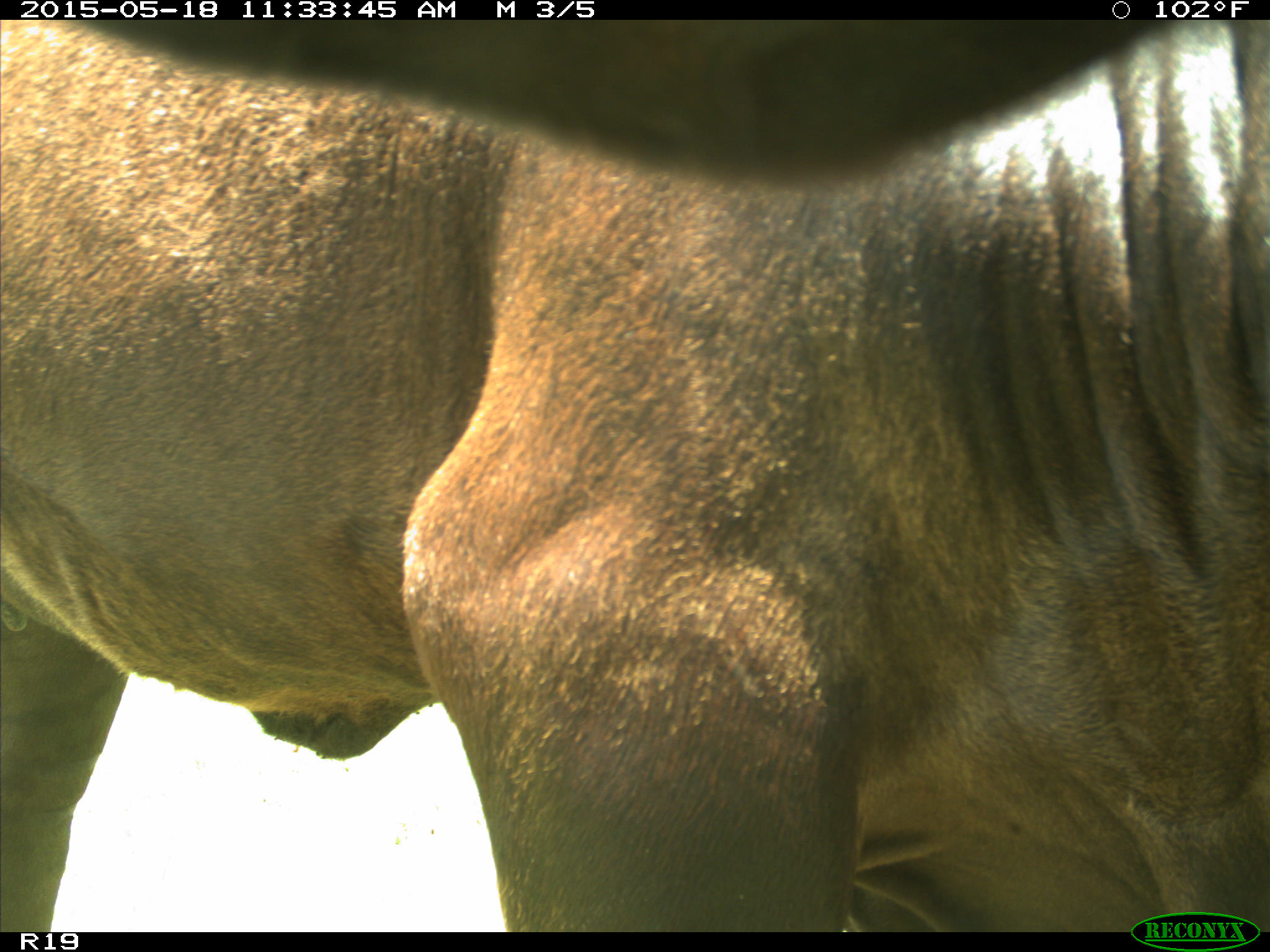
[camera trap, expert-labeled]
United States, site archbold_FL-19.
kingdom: Animalia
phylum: Chordata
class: Mammalia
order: Artiodactyla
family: Bovidae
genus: Bos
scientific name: Bos taurus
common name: domestic cow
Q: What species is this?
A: Bos taurus (domestic cow).